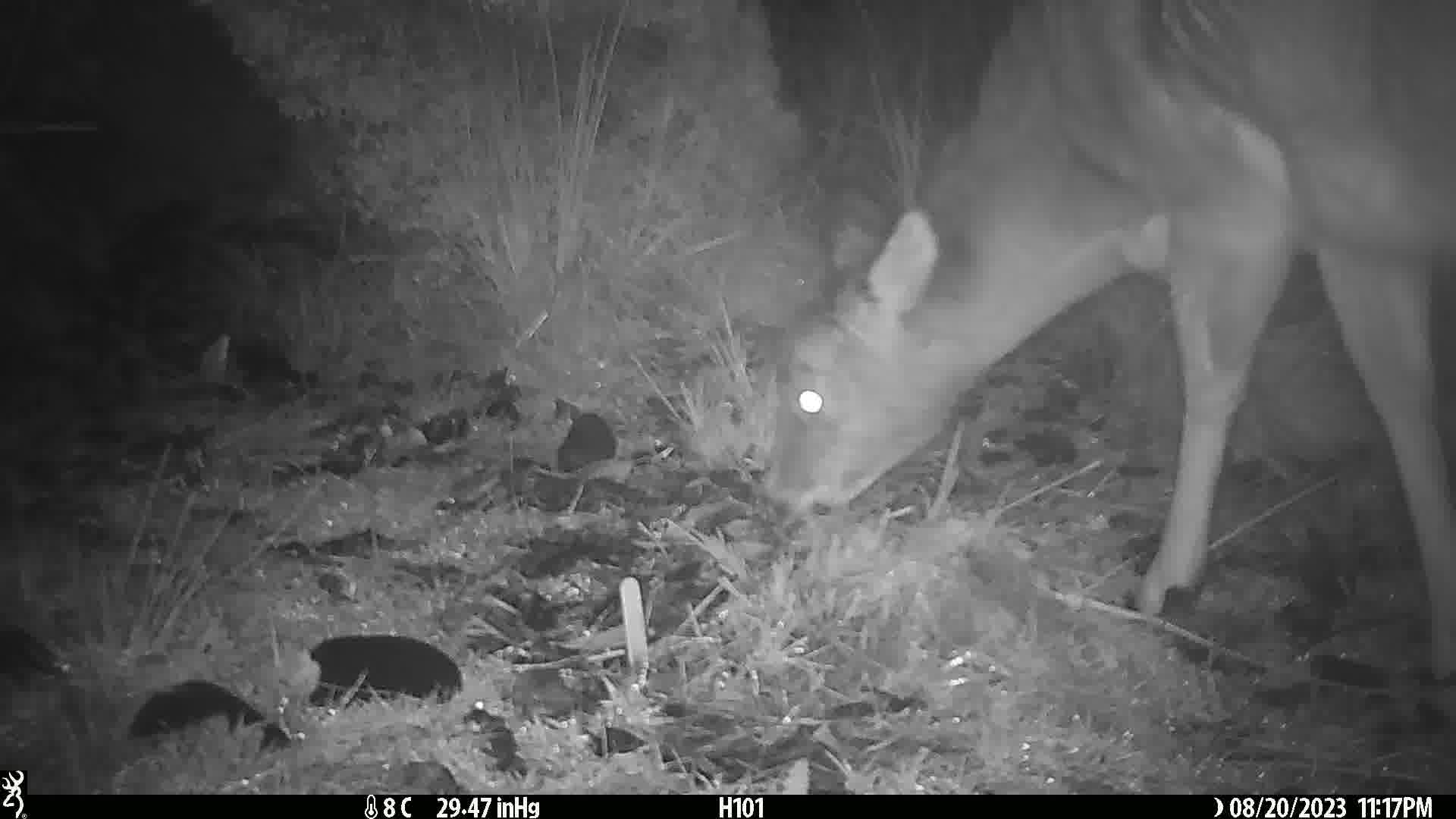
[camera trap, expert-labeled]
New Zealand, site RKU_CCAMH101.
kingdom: Animalia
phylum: Chordata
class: Mammalia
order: Artiodactyla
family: Cervidae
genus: Odocoileus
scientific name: Odocoileus virginianus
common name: white-tailed deer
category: white tailed deer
White tailed deer (white-tailed deer) (Odocoileus virginianus).